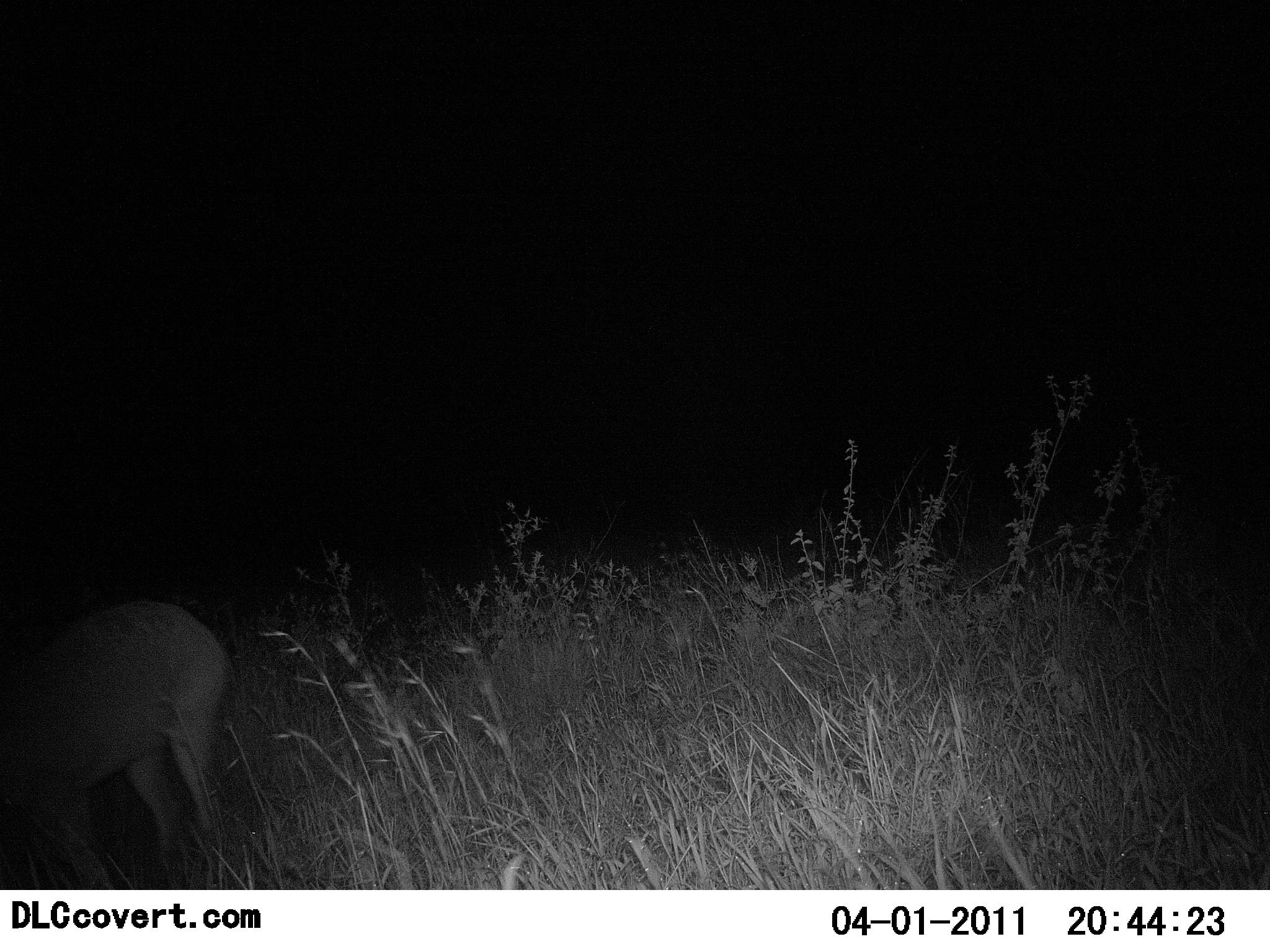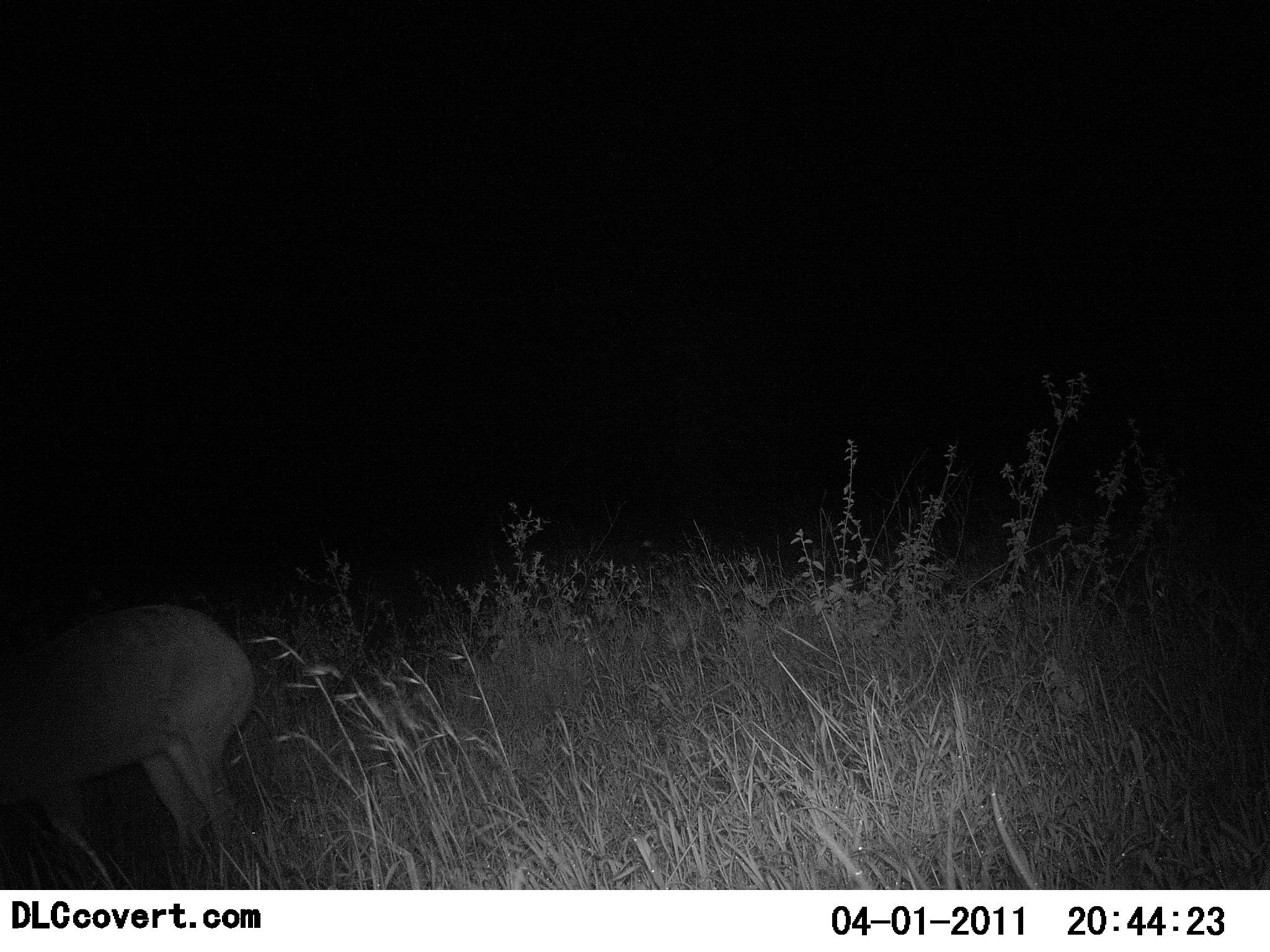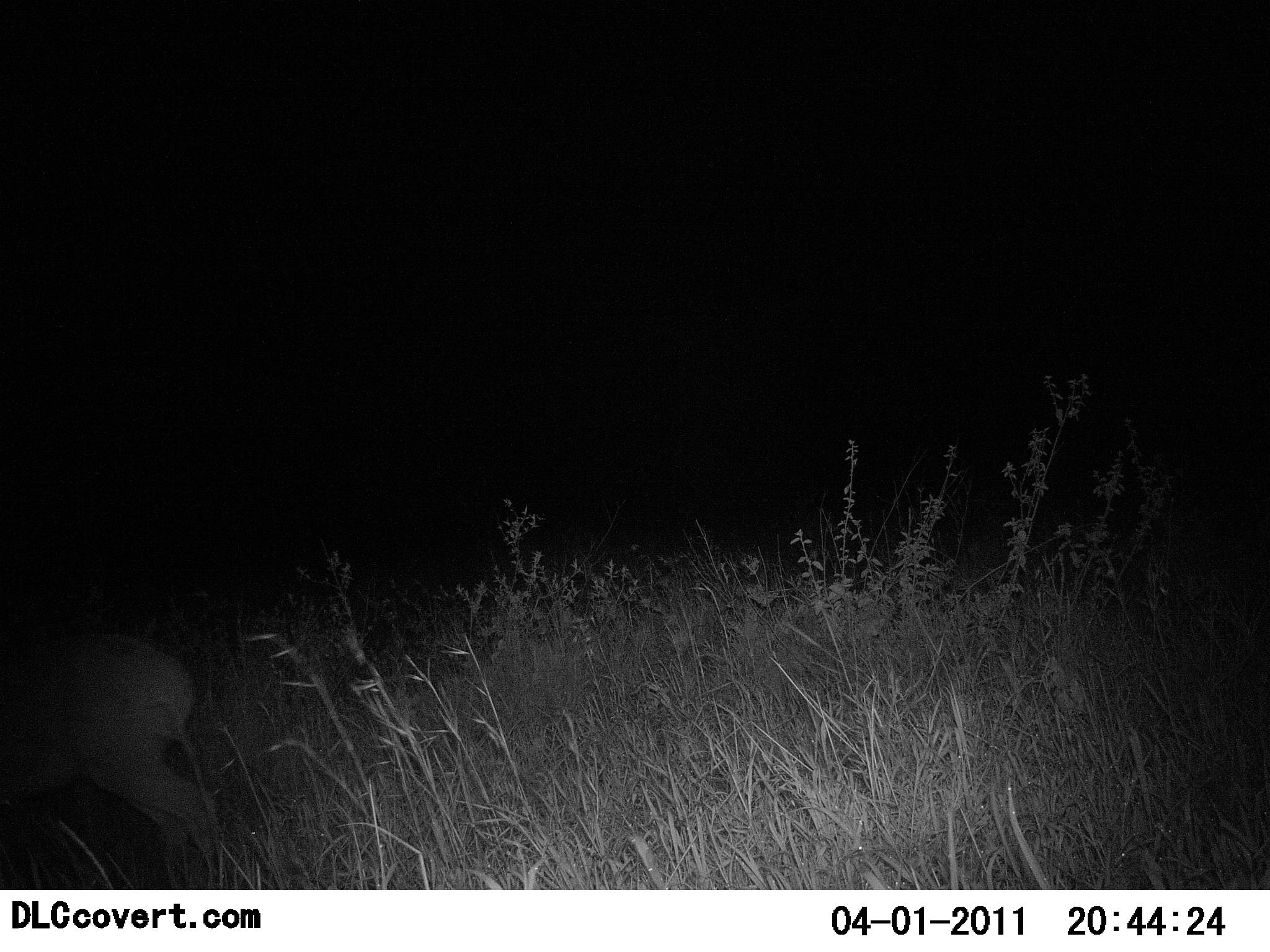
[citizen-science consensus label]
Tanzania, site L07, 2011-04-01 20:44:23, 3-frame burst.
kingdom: Animalia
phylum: Chordata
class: Mammalia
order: Artiodactyla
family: Bovidae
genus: Nanger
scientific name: Nanger granti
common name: grant's gazelle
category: gazellegrants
Gazellegrants (grant's gazelle) (Nanger granti), count 1. Behavior (volunteer vote fractions): standing 40%, resting 0%, moving 40%, interacting 0%. Young present (vote fraction): 0%. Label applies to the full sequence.